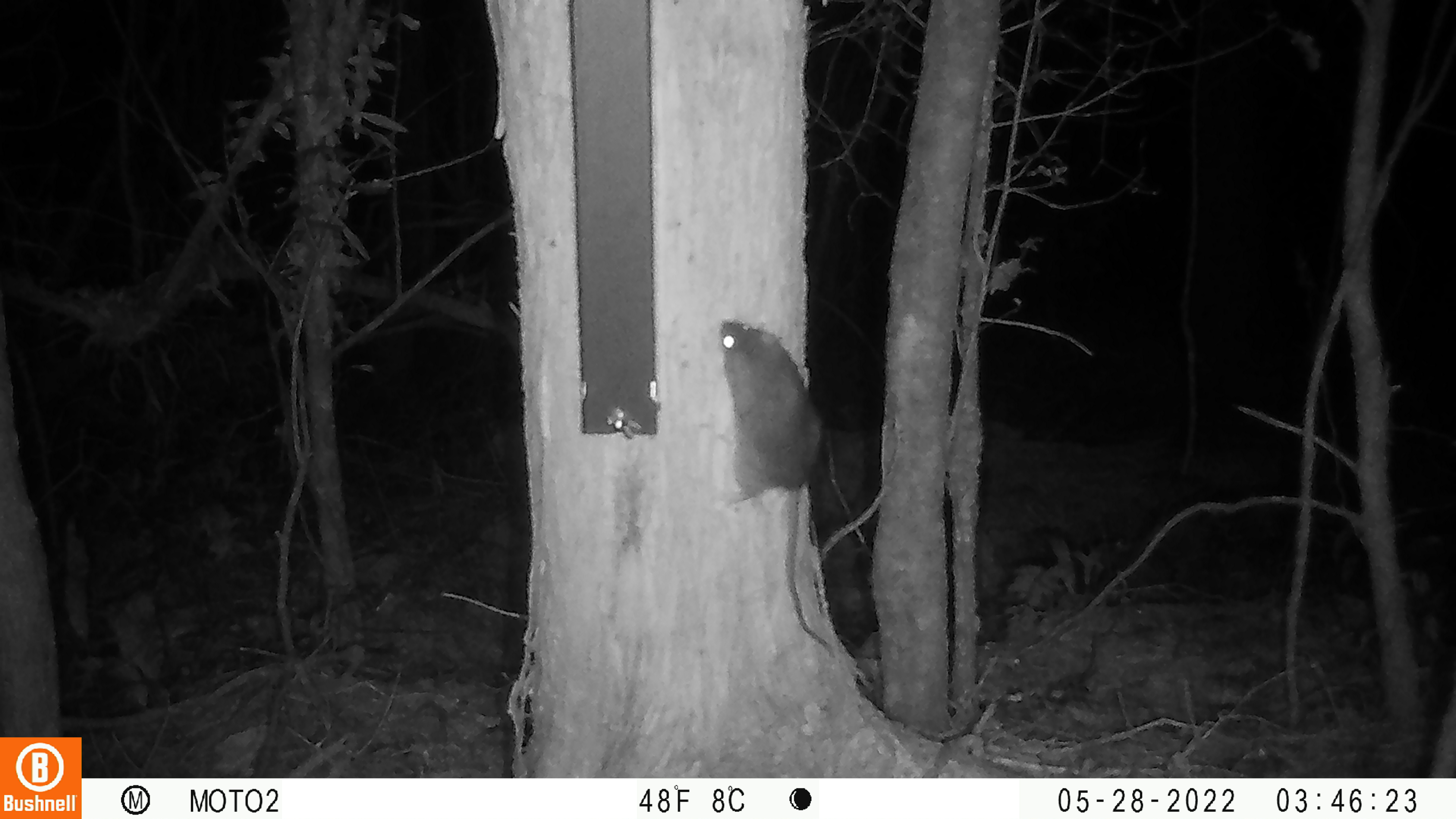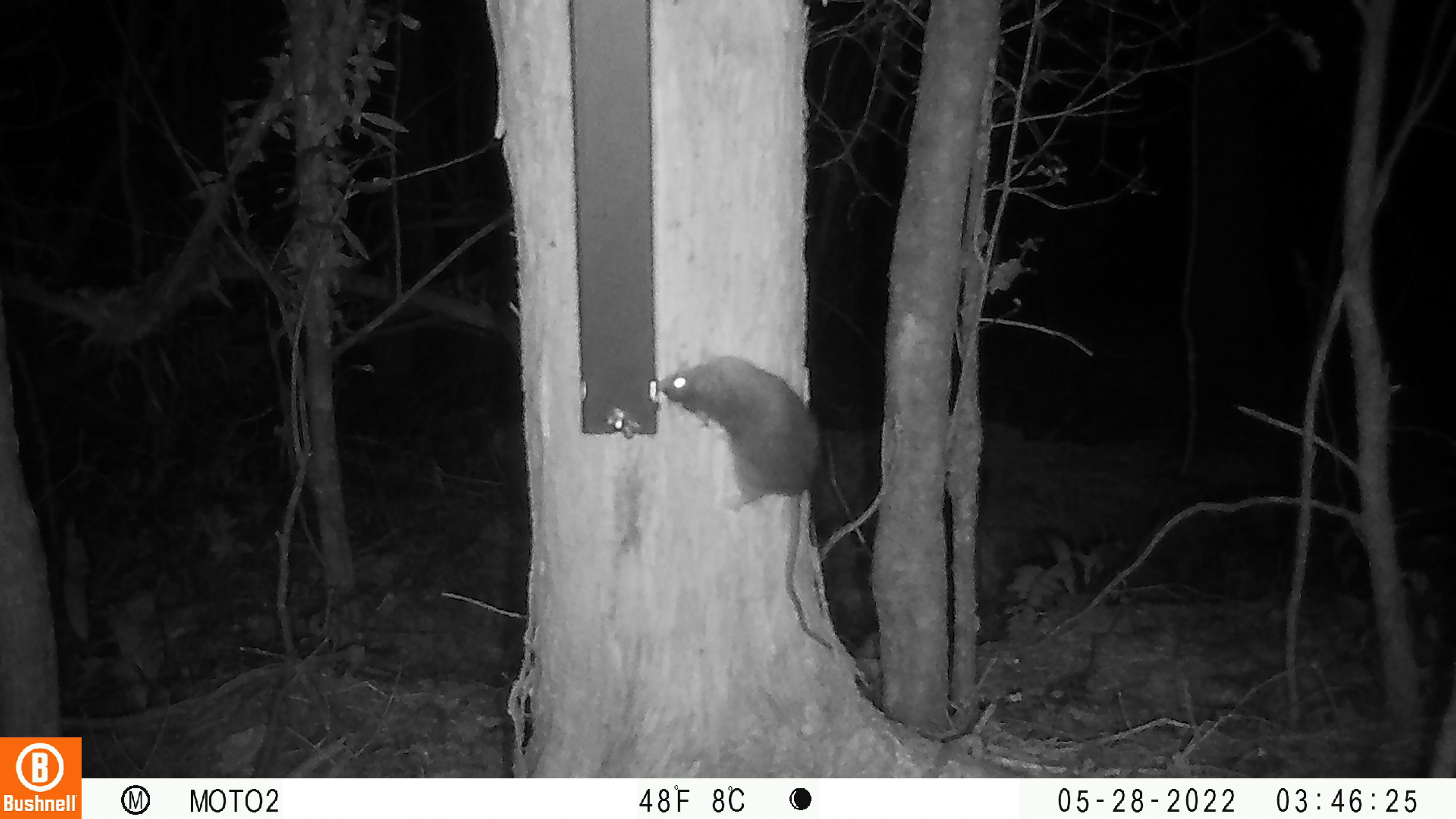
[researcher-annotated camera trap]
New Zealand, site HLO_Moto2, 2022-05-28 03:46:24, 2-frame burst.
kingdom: Animalia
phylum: Chordata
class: Mammalia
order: Rodentia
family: Muridae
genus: Rattus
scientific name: Rattus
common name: rat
Rat (Rattus).